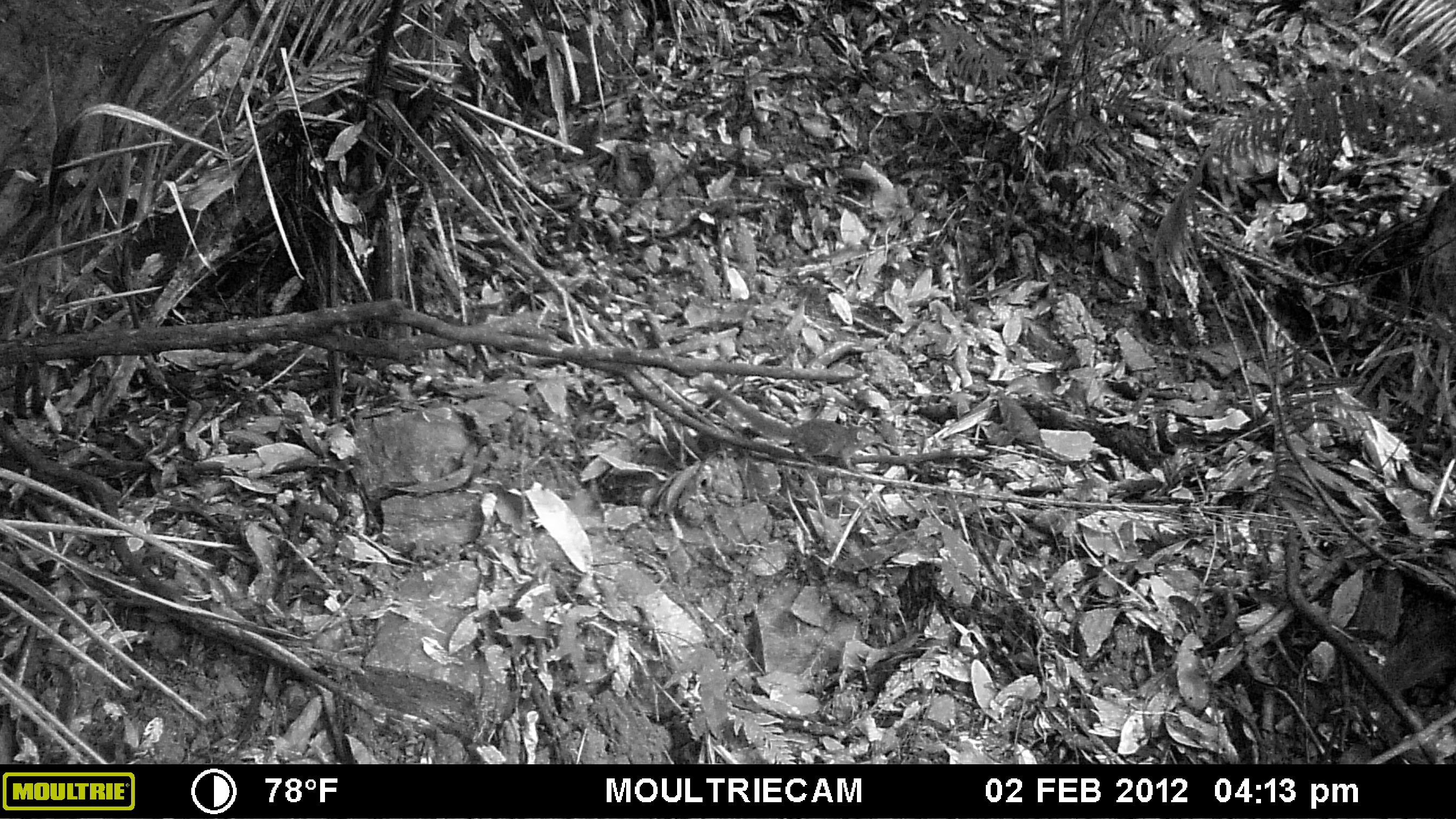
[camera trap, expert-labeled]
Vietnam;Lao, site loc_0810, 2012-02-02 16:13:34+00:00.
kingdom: Animalia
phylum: Chordata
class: Mammalia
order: Scandentia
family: Tupaiidae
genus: Tupaia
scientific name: Tupaia belangeri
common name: northern treeshrew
Northern treeshrew (Tupaia belangeri). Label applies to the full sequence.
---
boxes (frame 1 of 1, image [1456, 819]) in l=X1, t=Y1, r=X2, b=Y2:
northern treeshrew: l=704, t=381, r=883, b=474